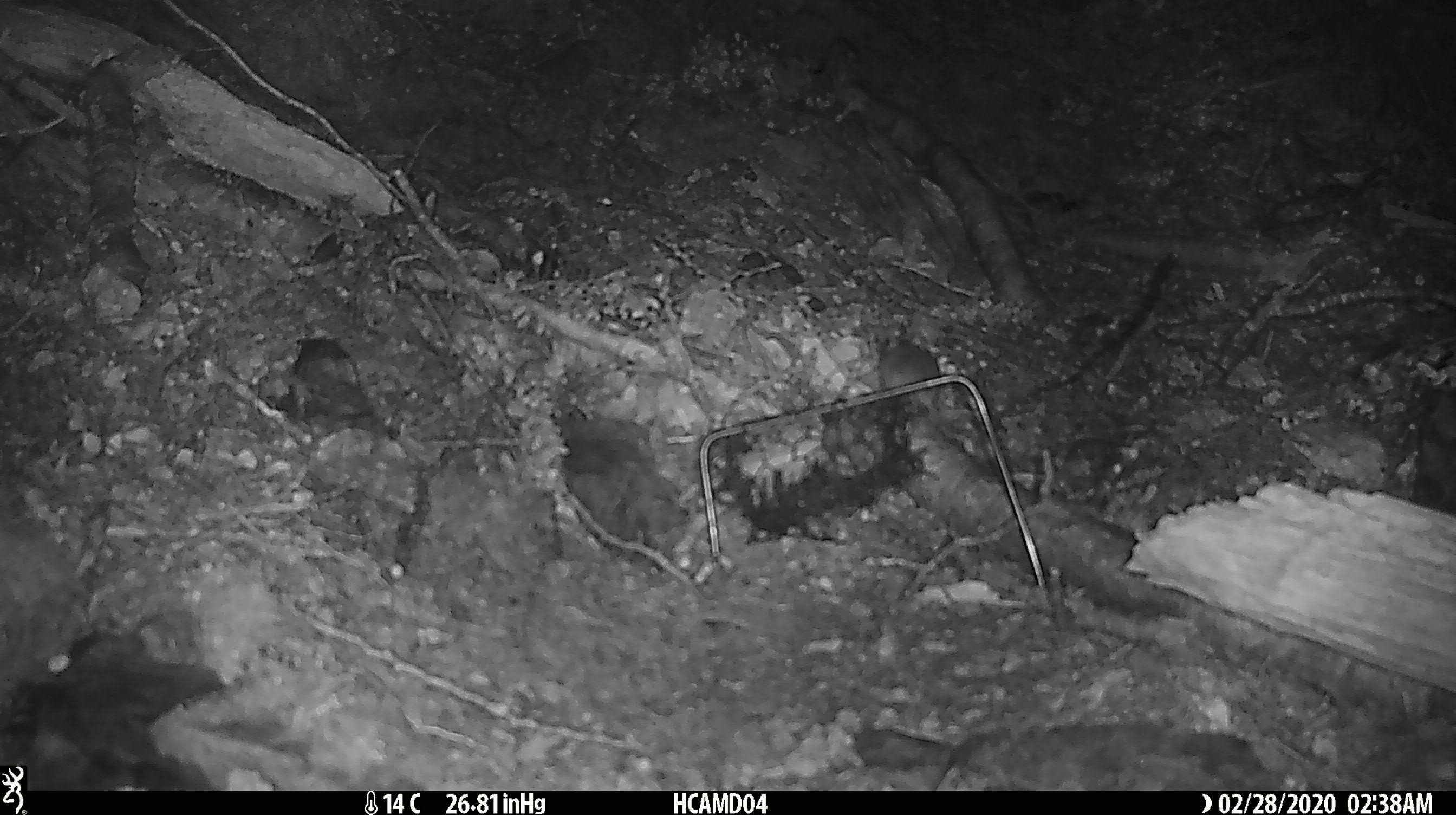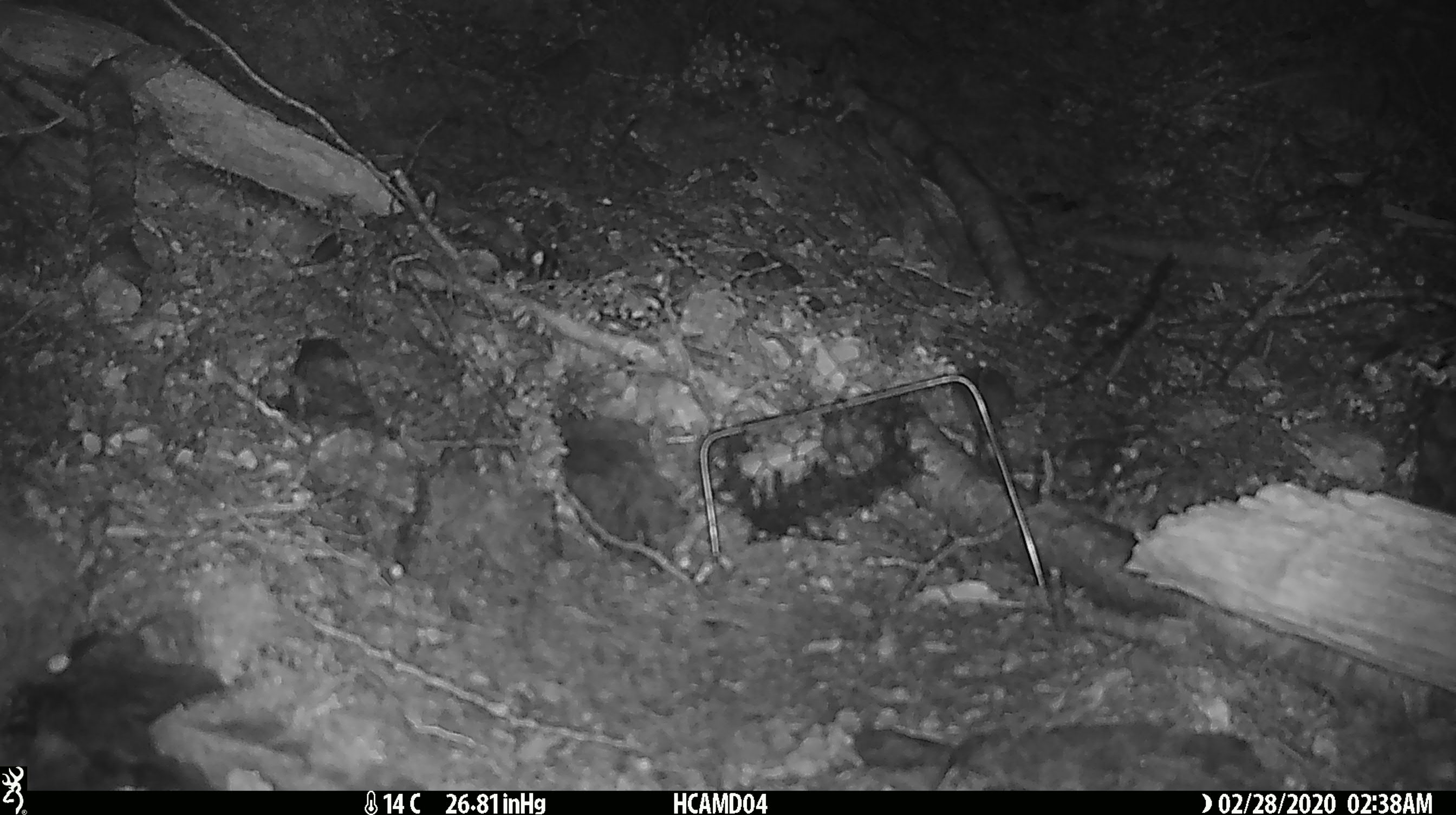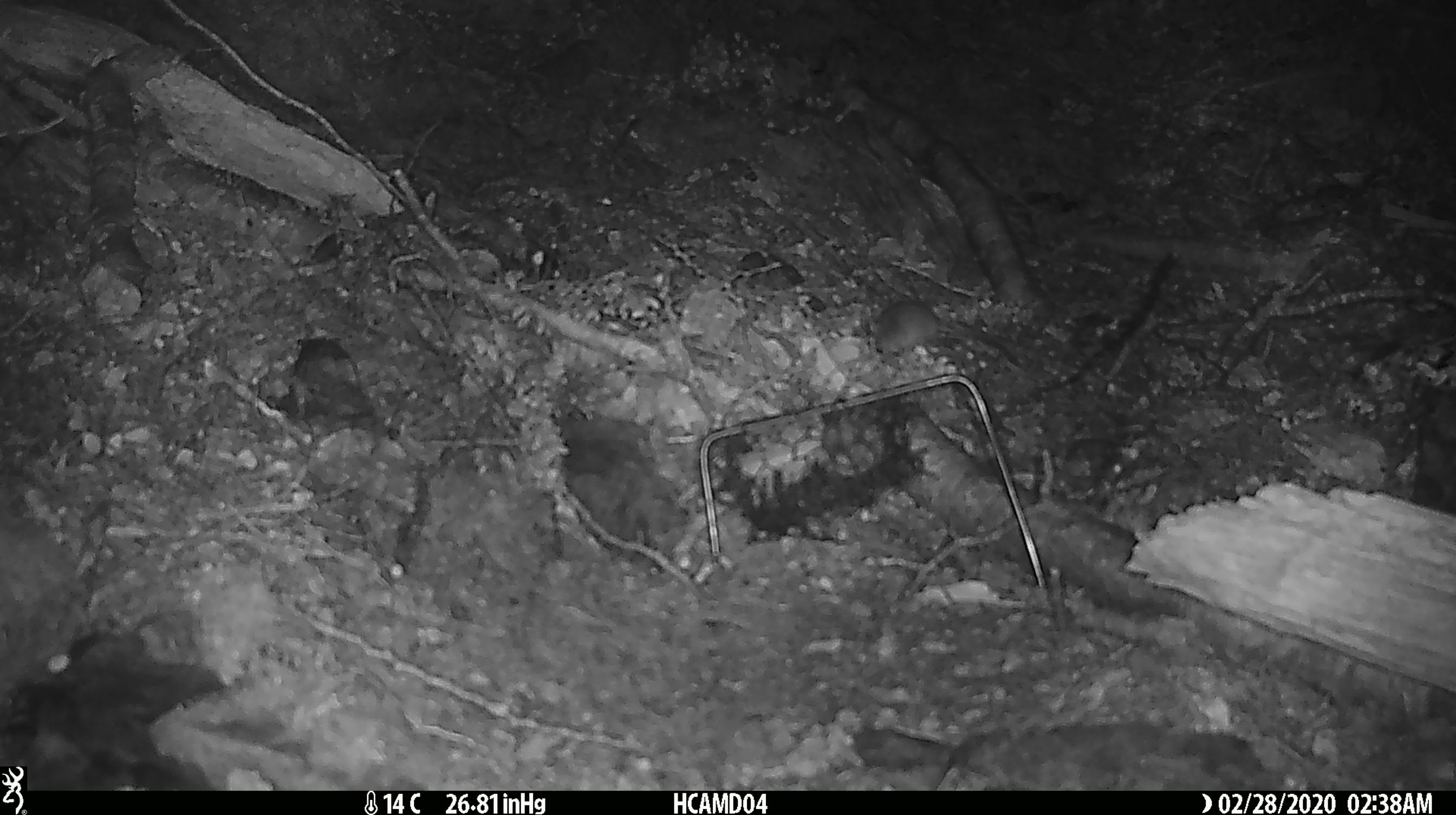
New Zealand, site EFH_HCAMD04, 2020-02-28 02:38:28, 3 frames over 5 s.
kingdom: Animalia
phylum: Chordata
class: Mammalia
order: Rodentia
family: Muridae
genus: Mus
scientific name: Mus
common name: mouse